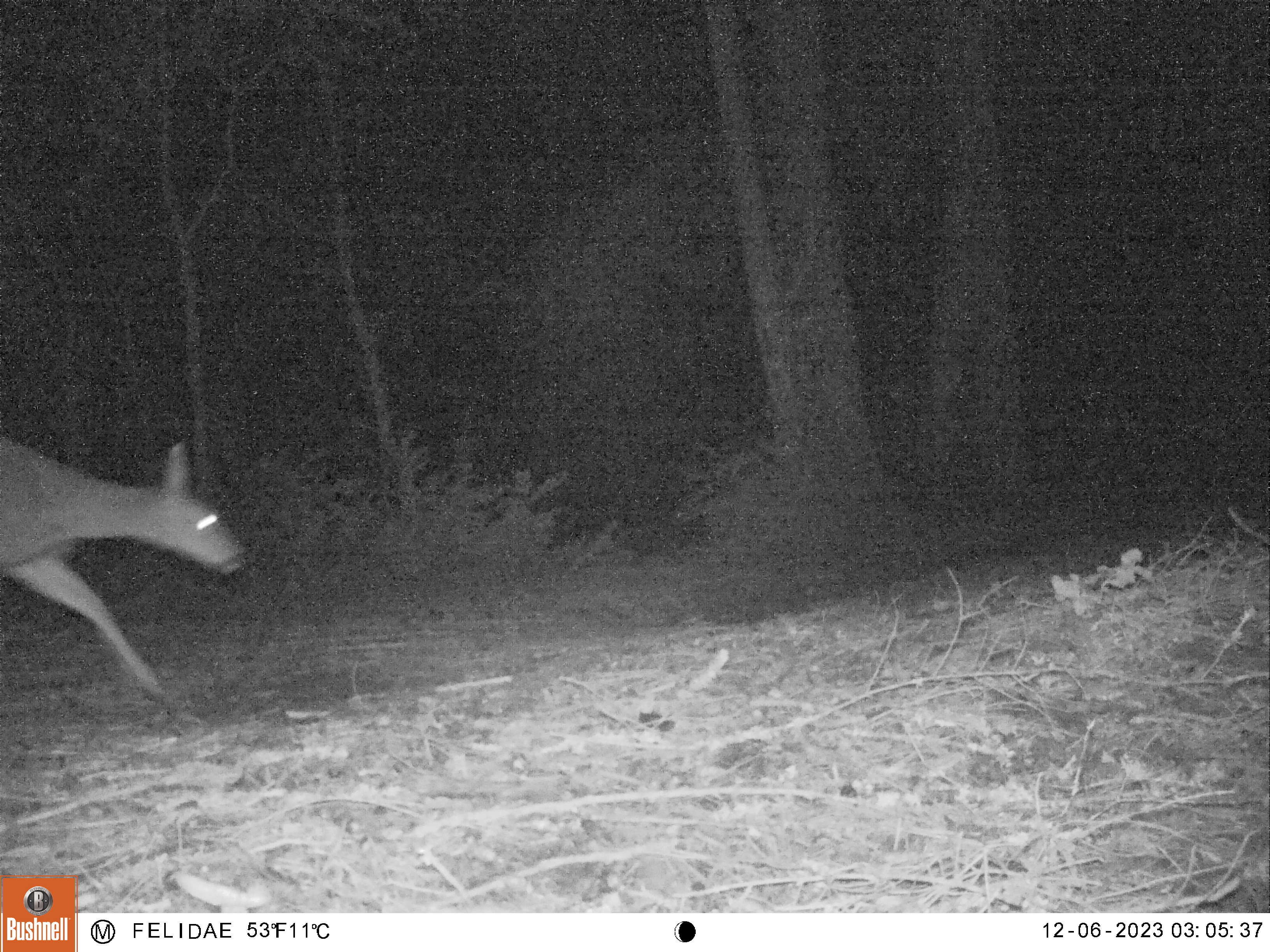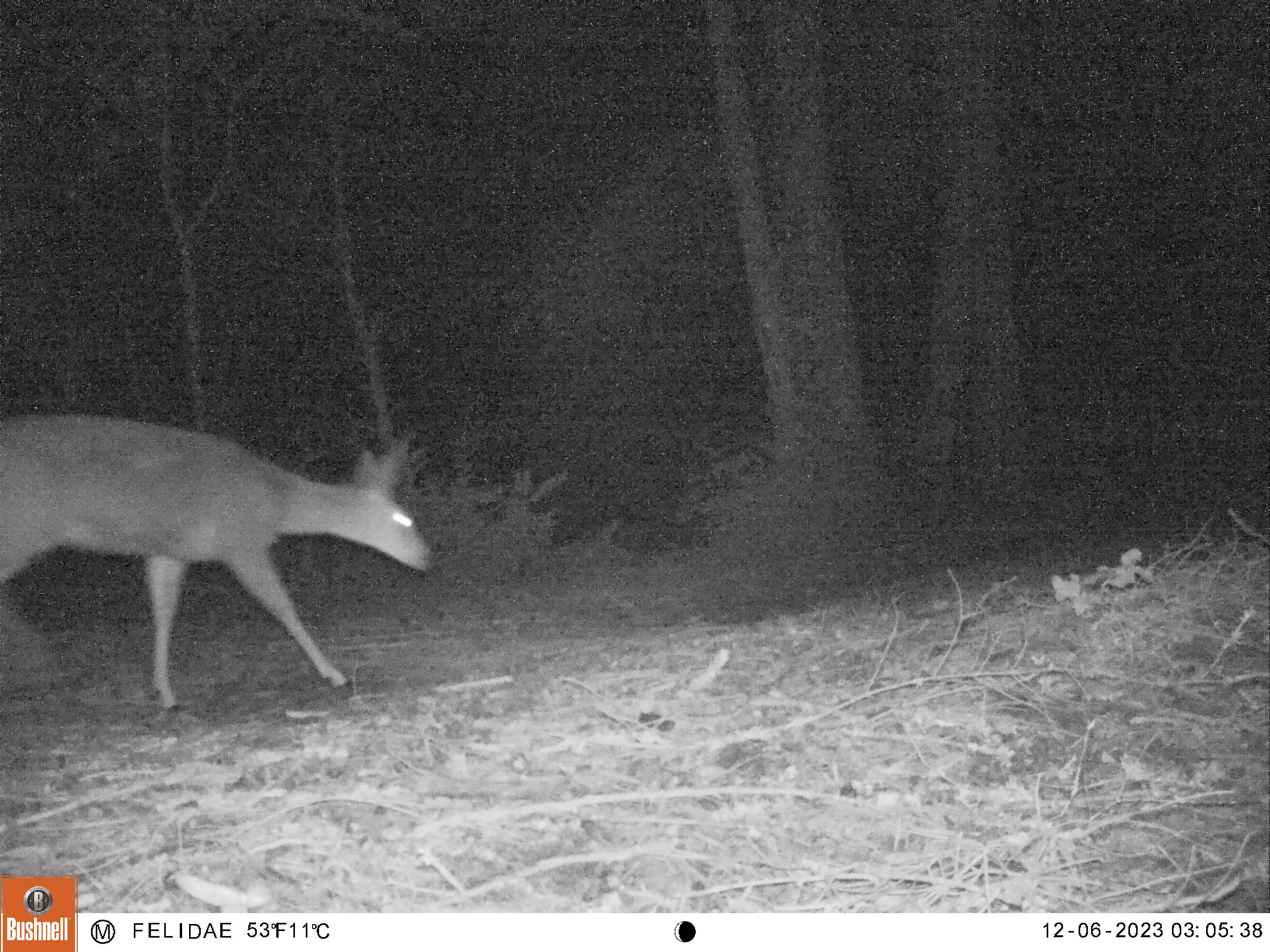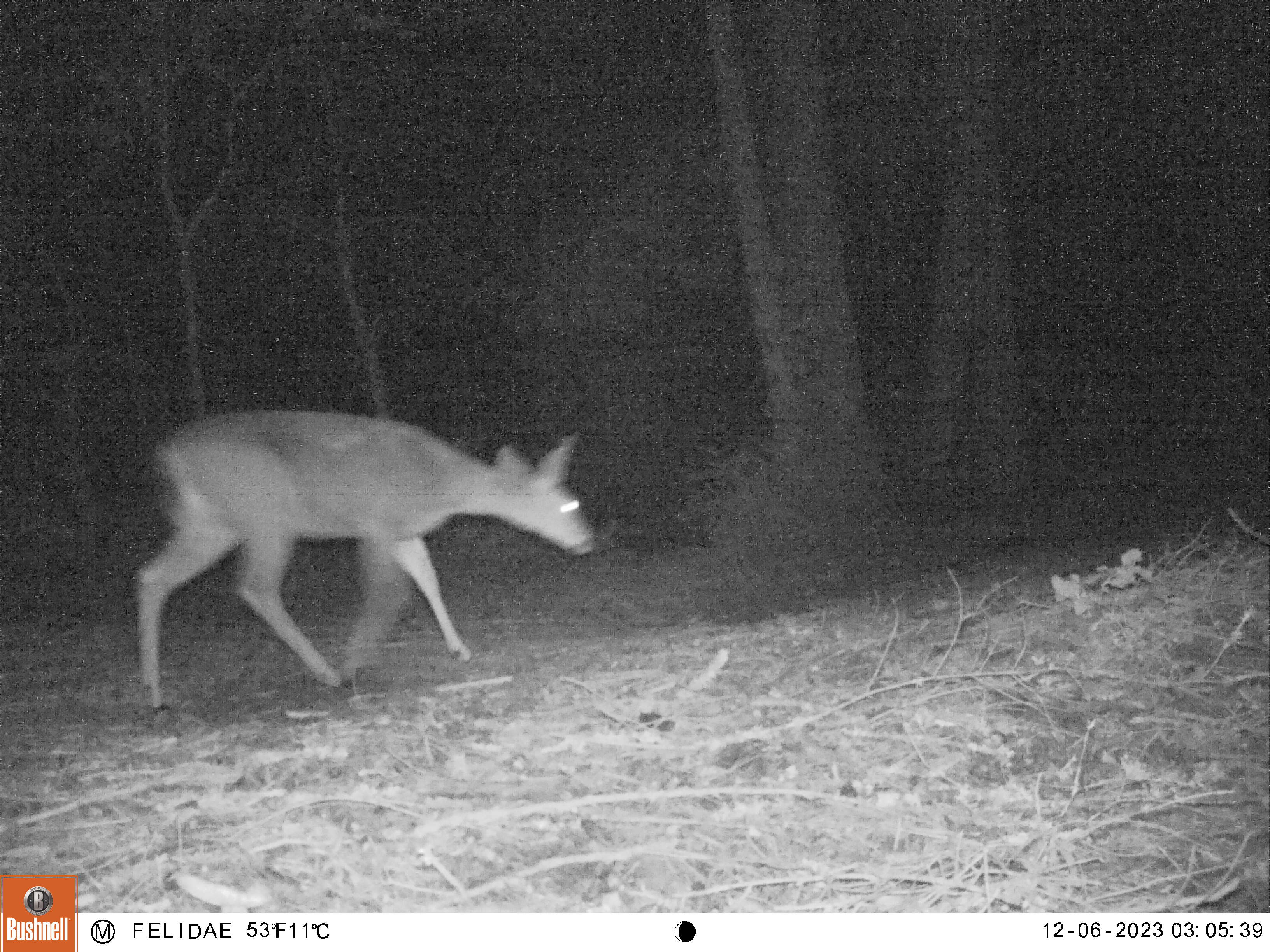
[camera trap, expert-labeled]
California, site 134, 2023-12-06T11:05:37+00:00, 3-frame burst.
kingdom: Animalia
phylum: Chordata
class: Mammalia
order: Artiodactyla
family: Cervidae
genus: Odocoileus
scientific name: Odocoileus hemionus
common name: mule deer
Mule deer (Odocoileus hemionus).